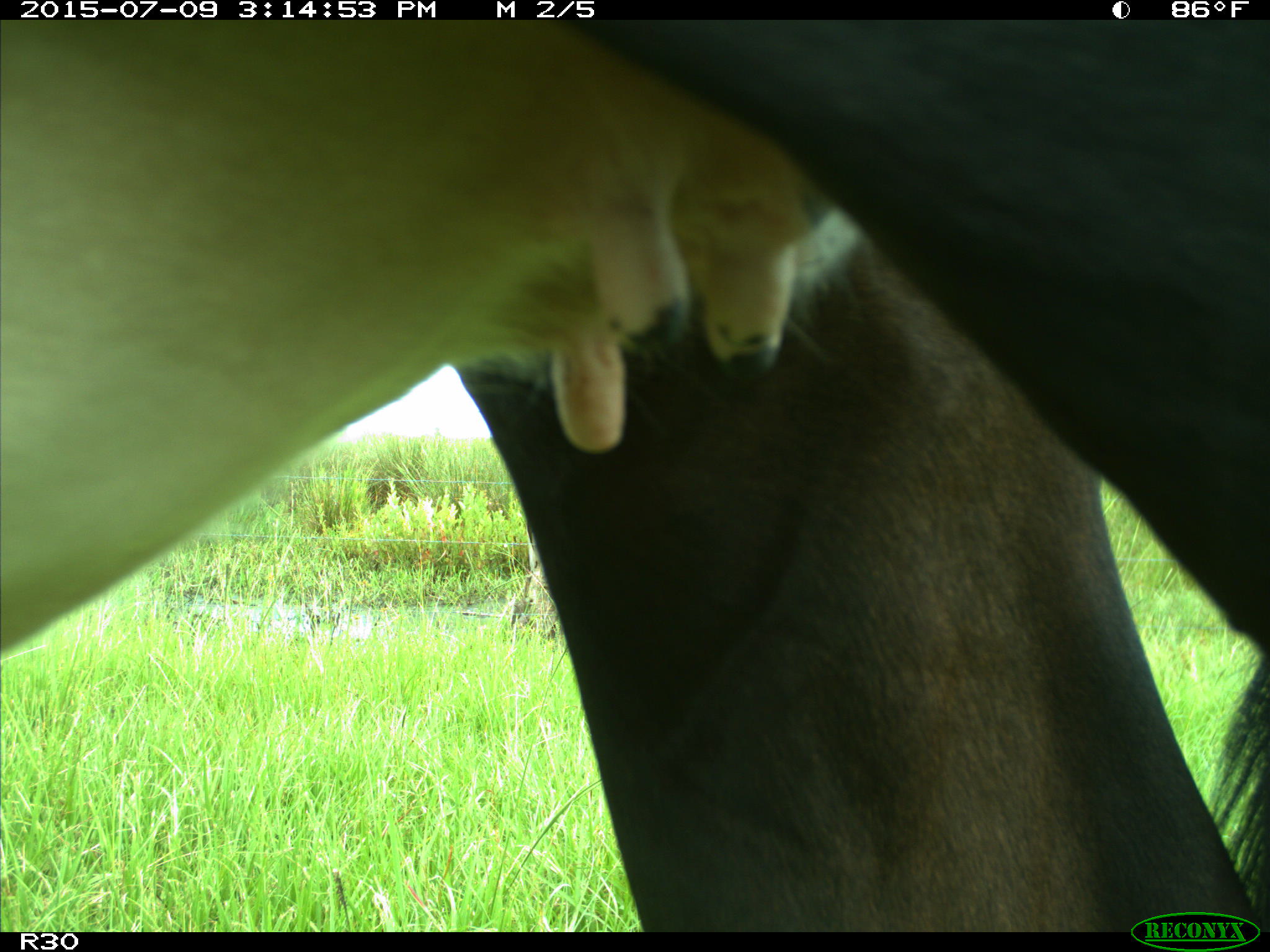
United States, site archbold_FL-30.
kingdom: Animalia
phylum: Chordata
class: Mammalia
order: Artiodactyla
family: Bovidae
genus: Bos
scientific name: Bos taurus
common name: domestic cow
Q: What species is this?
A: Bos taurus (domestic cow).